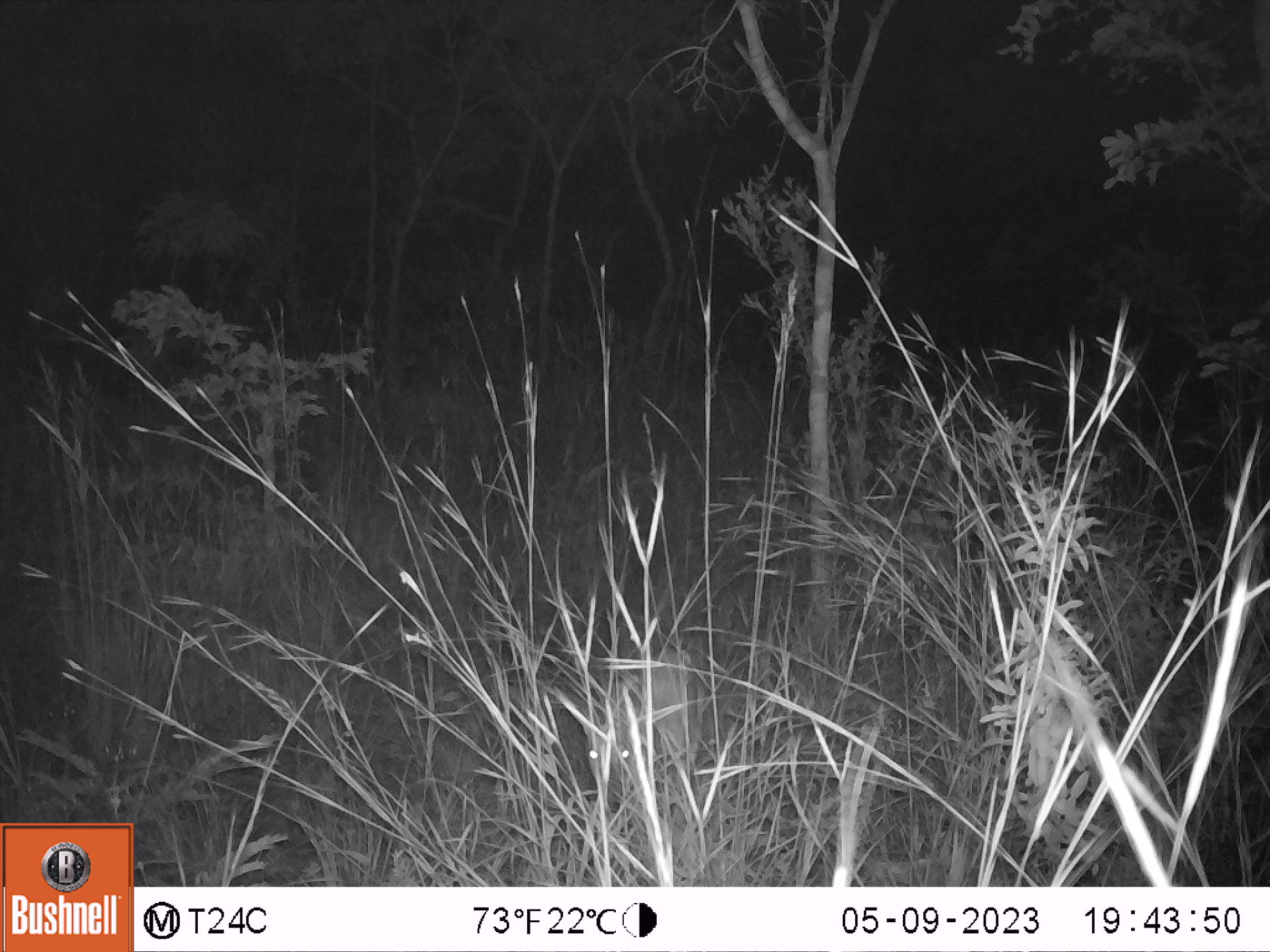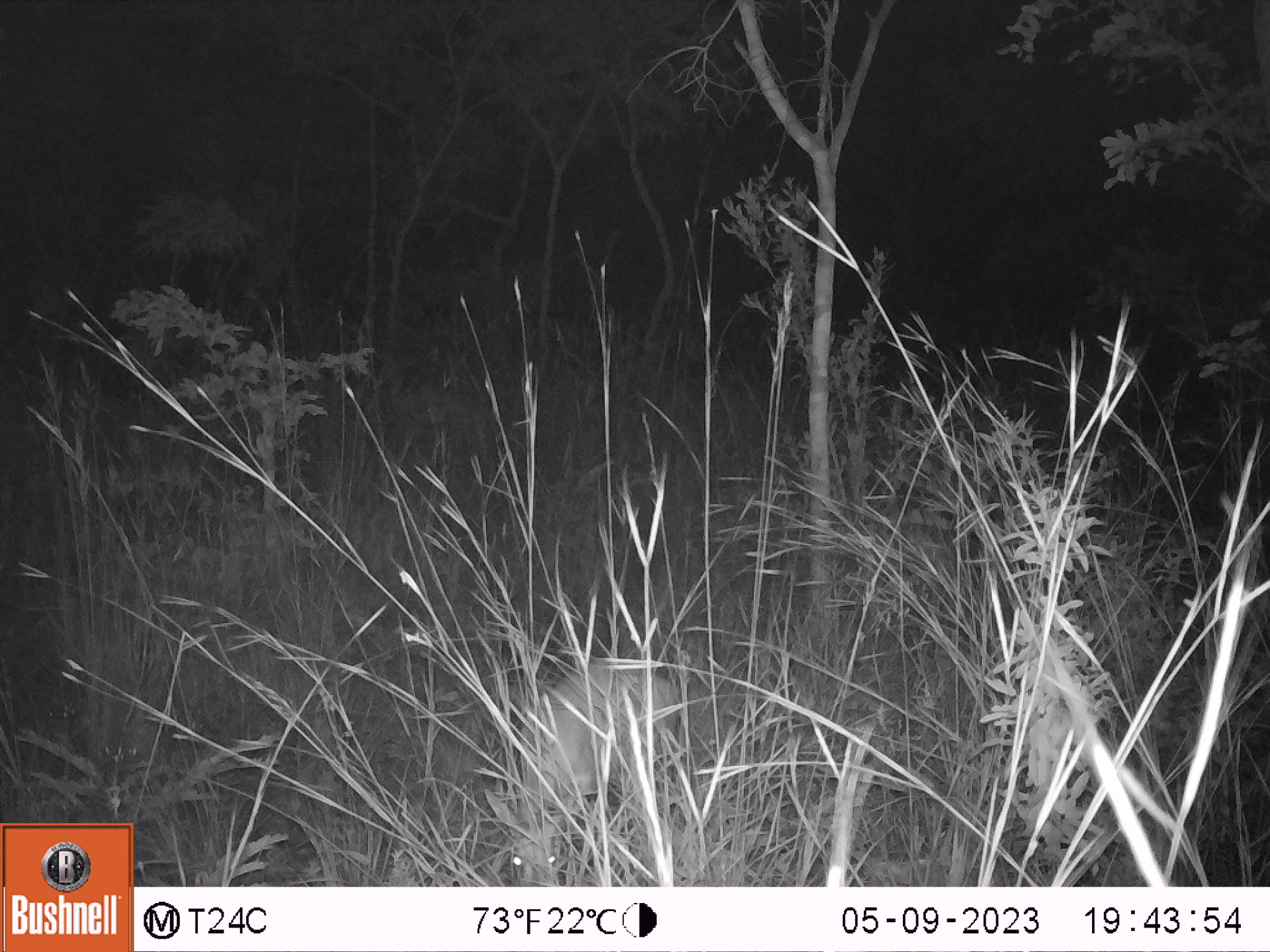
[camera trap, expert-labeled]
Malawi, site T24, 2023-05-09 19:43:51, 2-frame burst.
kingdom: Animalia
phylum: Chordata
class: Mammalia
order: Artiodactyla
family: Bovidae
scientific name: Antilopinae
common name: small antelope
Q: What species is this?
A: Small antelope (Antilopinae).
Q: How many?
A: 1.